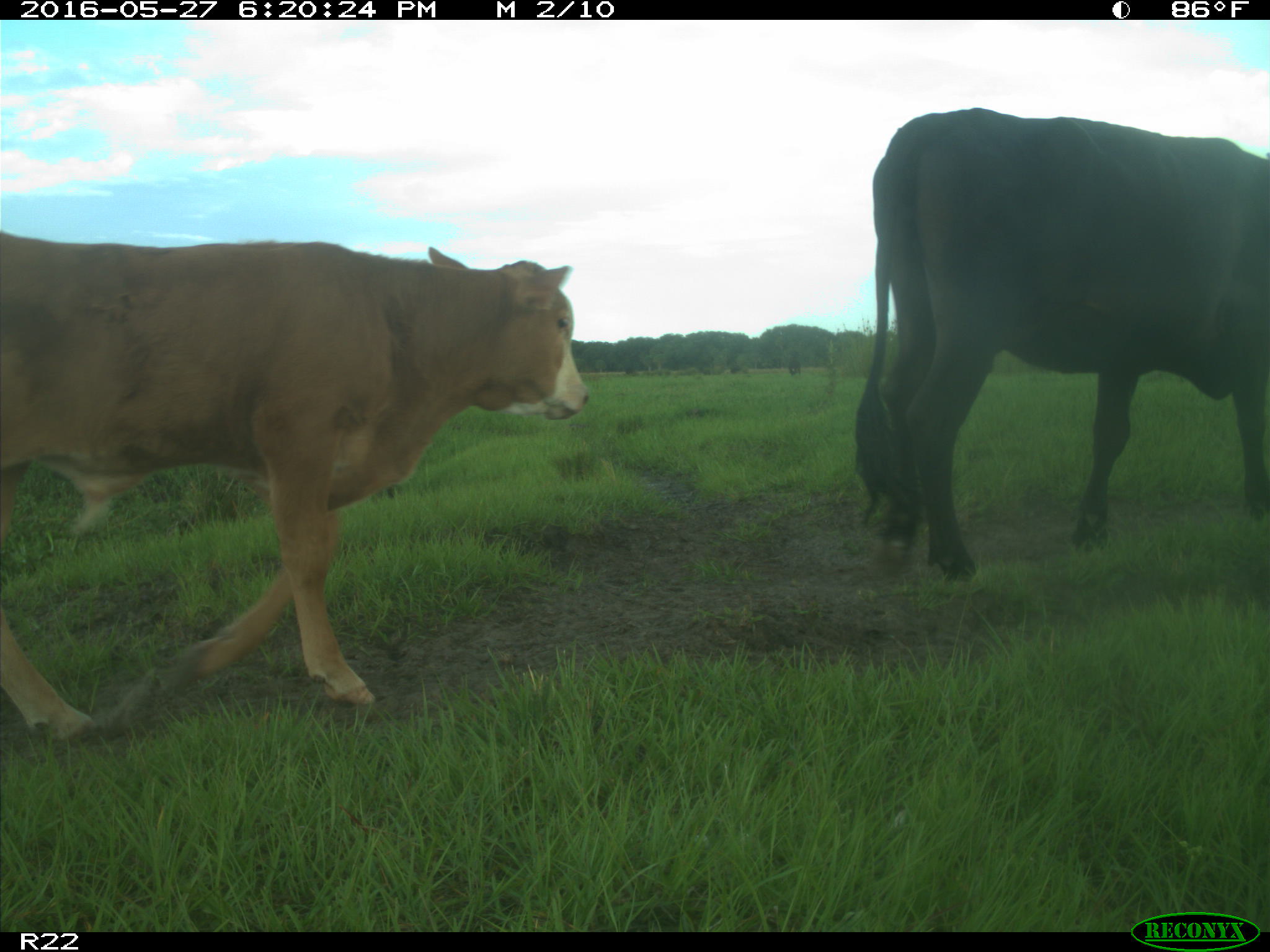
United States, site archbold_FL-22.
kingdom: Animalia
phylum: Chordata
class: Mammalia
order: Artiodactyla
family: Bovidae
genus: Bos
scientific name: Bos taurus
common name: domestic cow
Bos taurus (domestic cow).